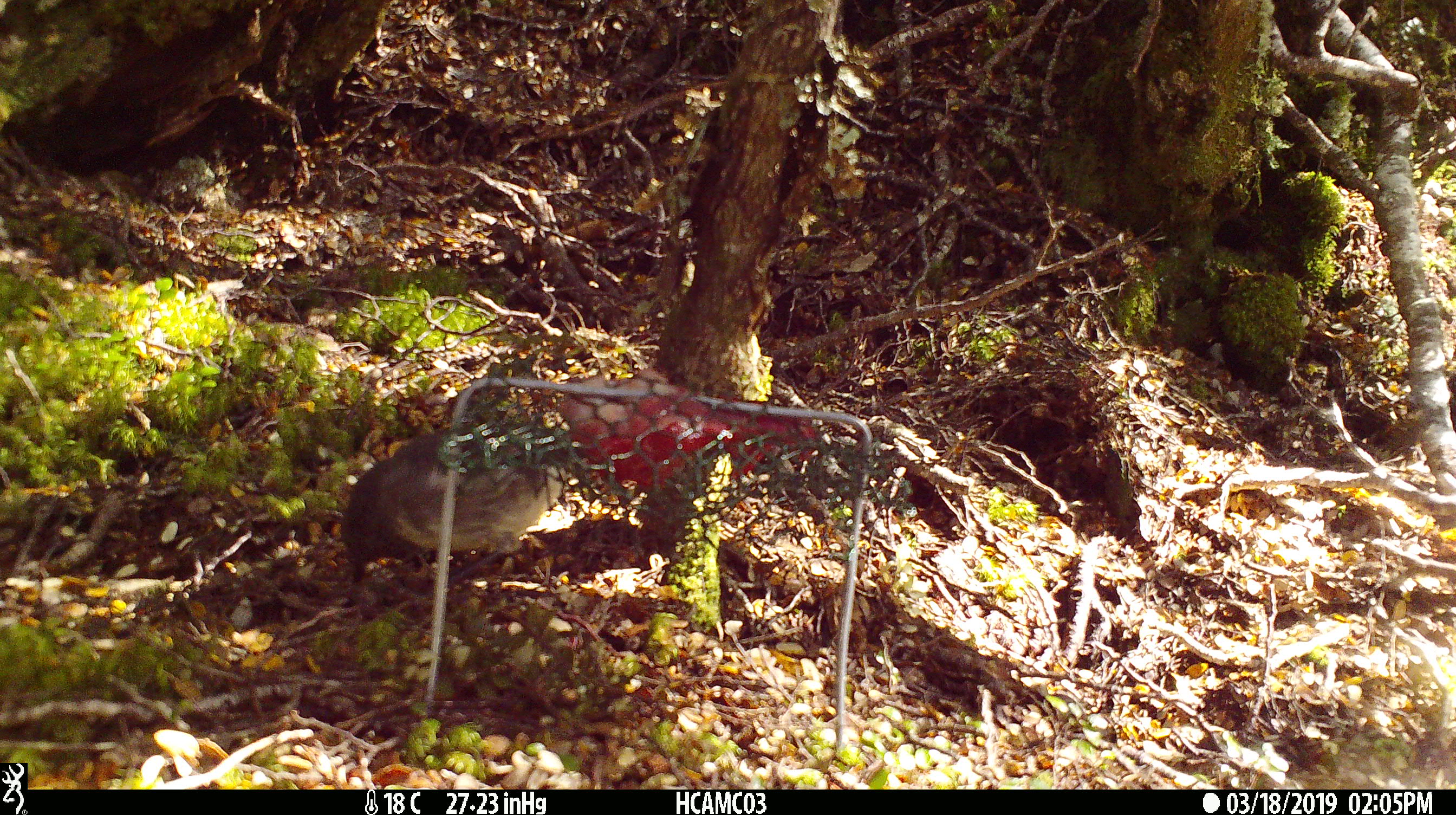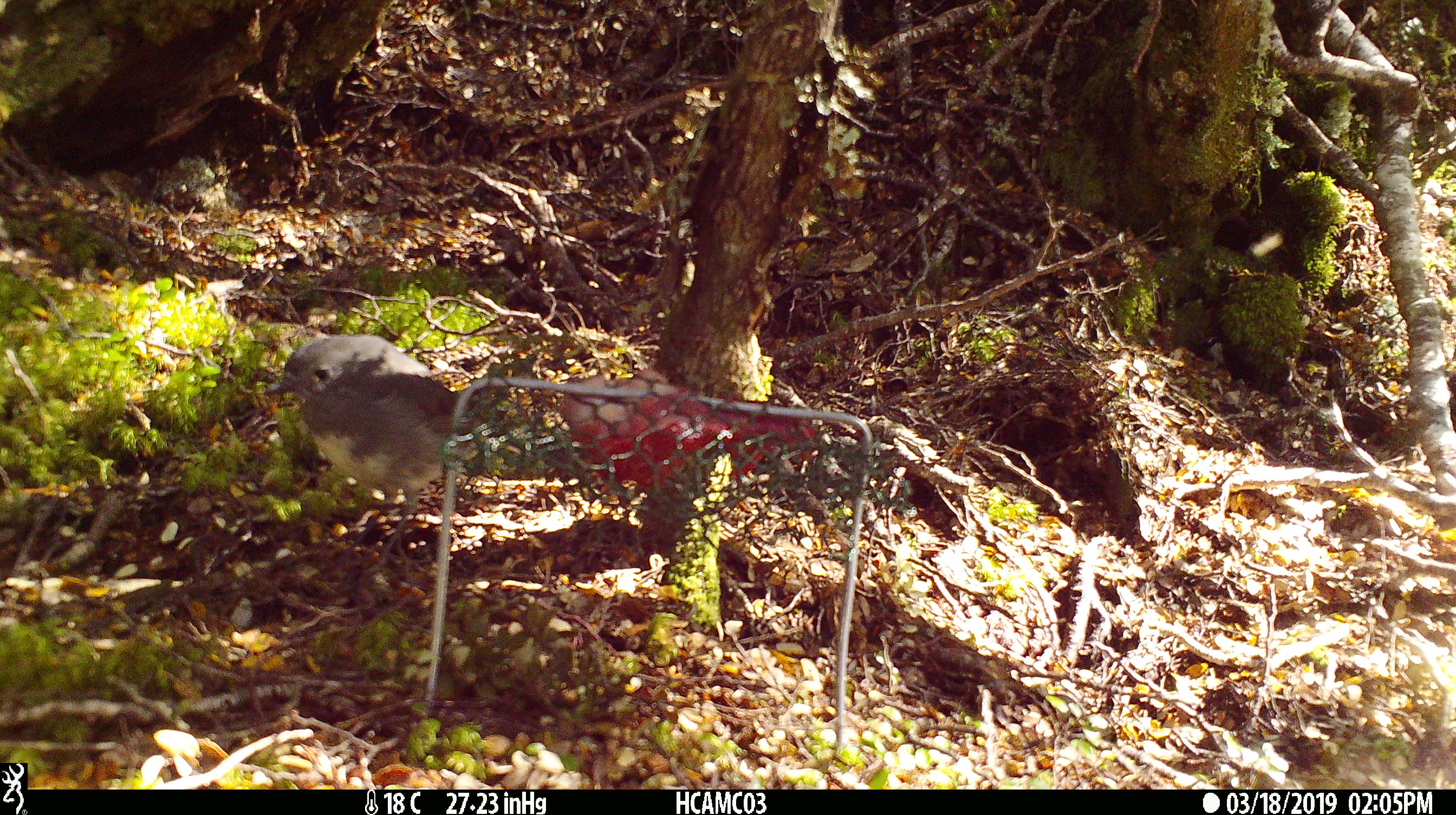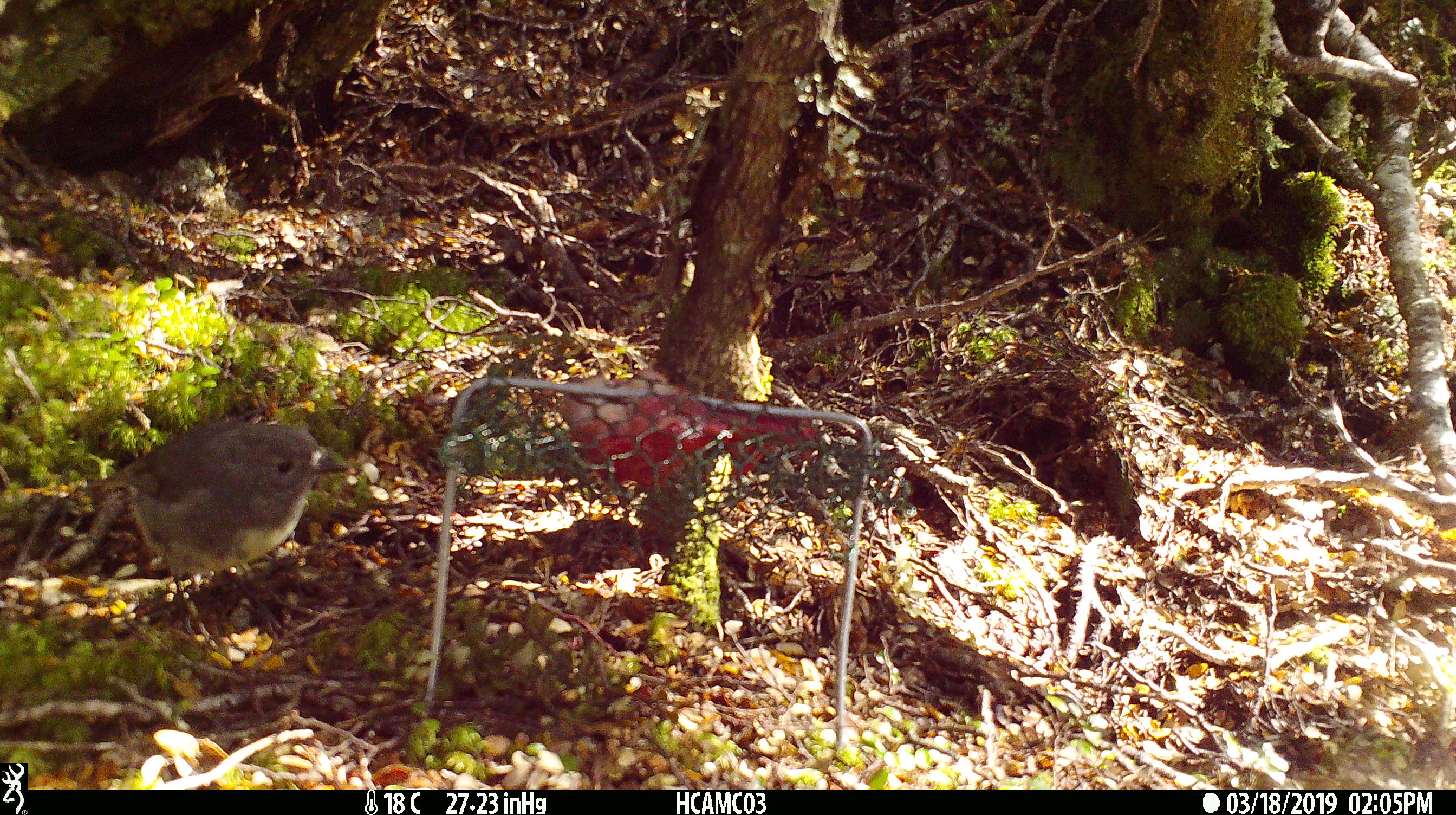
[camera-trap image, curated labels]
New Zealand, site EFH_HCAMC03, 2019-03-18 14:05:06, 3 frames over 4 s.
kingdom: Animalia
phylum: Chordata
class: Aves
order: Passeriformes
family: Petroicidae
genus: Petroica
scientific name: Petroica australis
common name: new zealand robin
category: robin